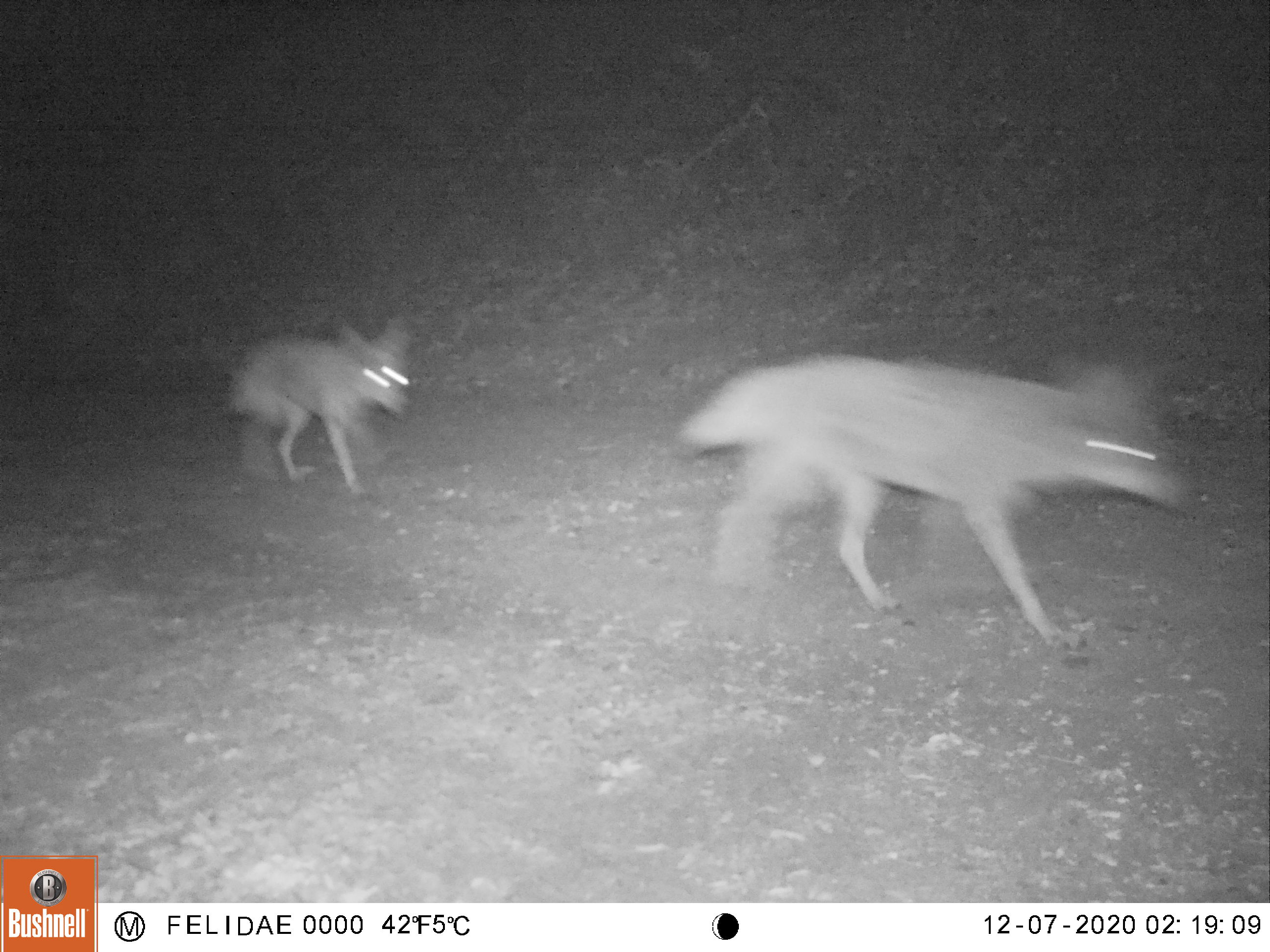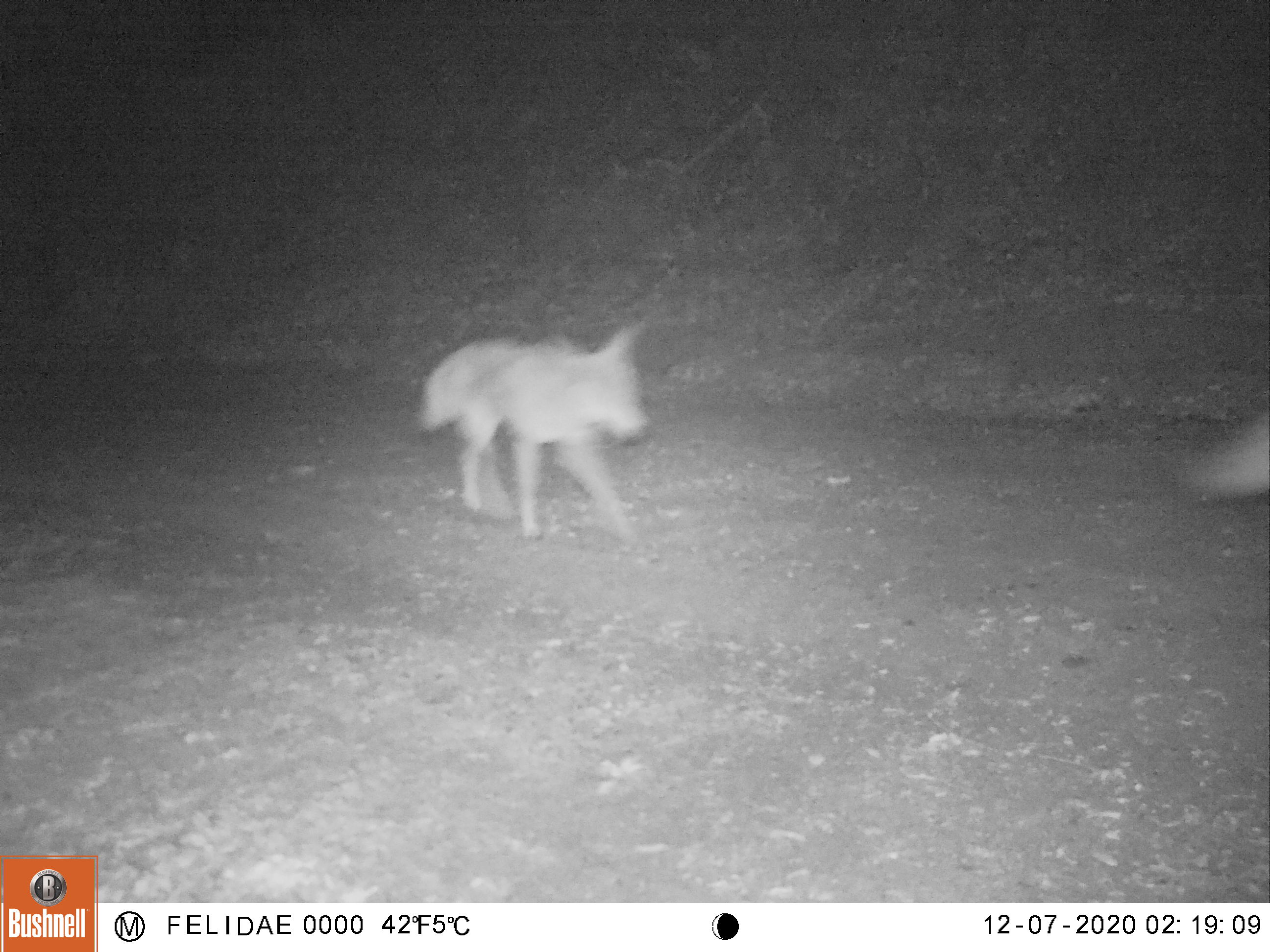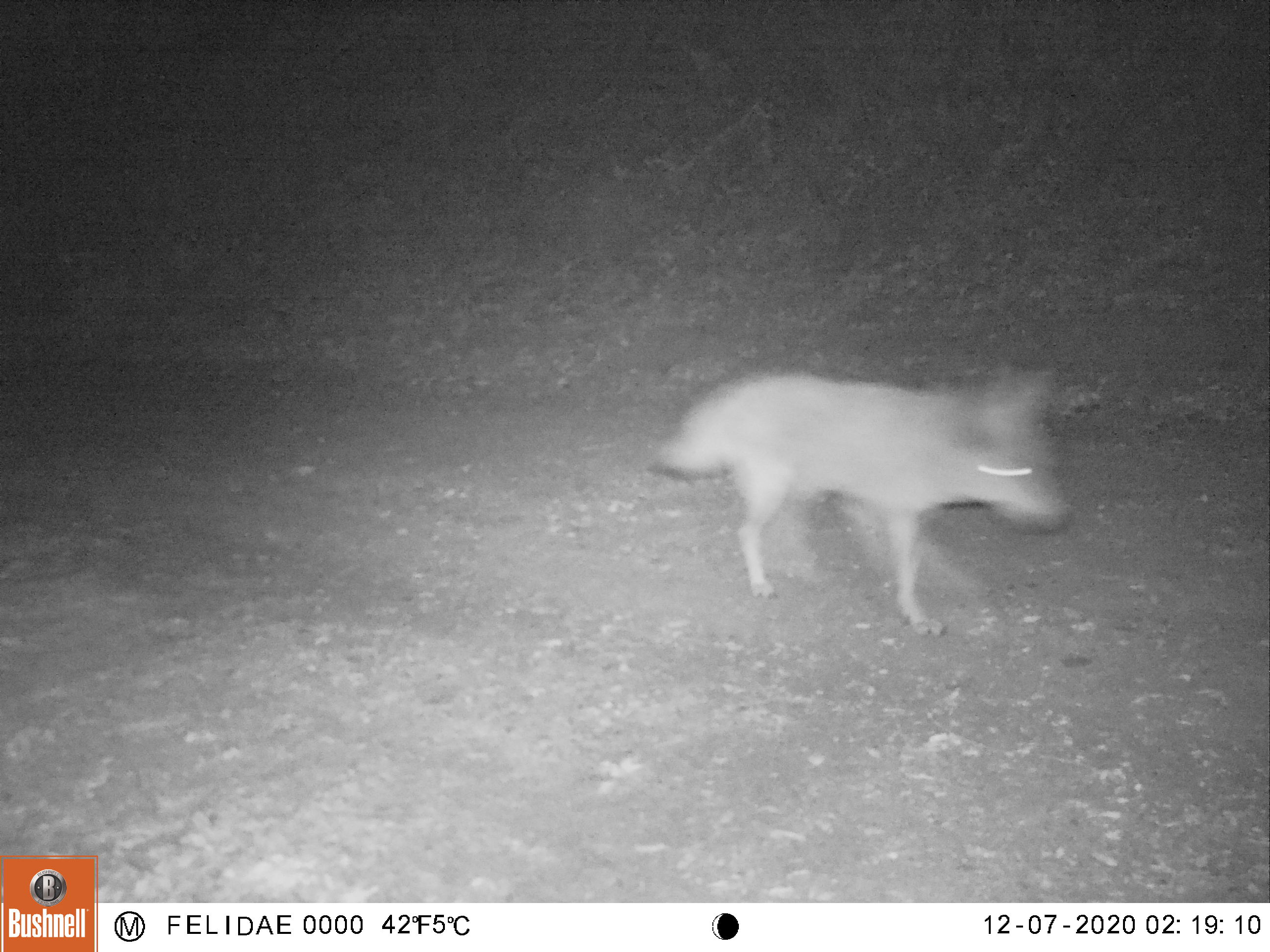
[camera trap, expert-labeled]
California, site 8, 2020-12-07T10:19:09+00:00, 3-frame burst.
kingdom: Animalia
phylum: Chordata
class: Mammalia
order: Carnivora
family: Canidae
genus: Canis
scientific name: Canis latrans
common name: coyote